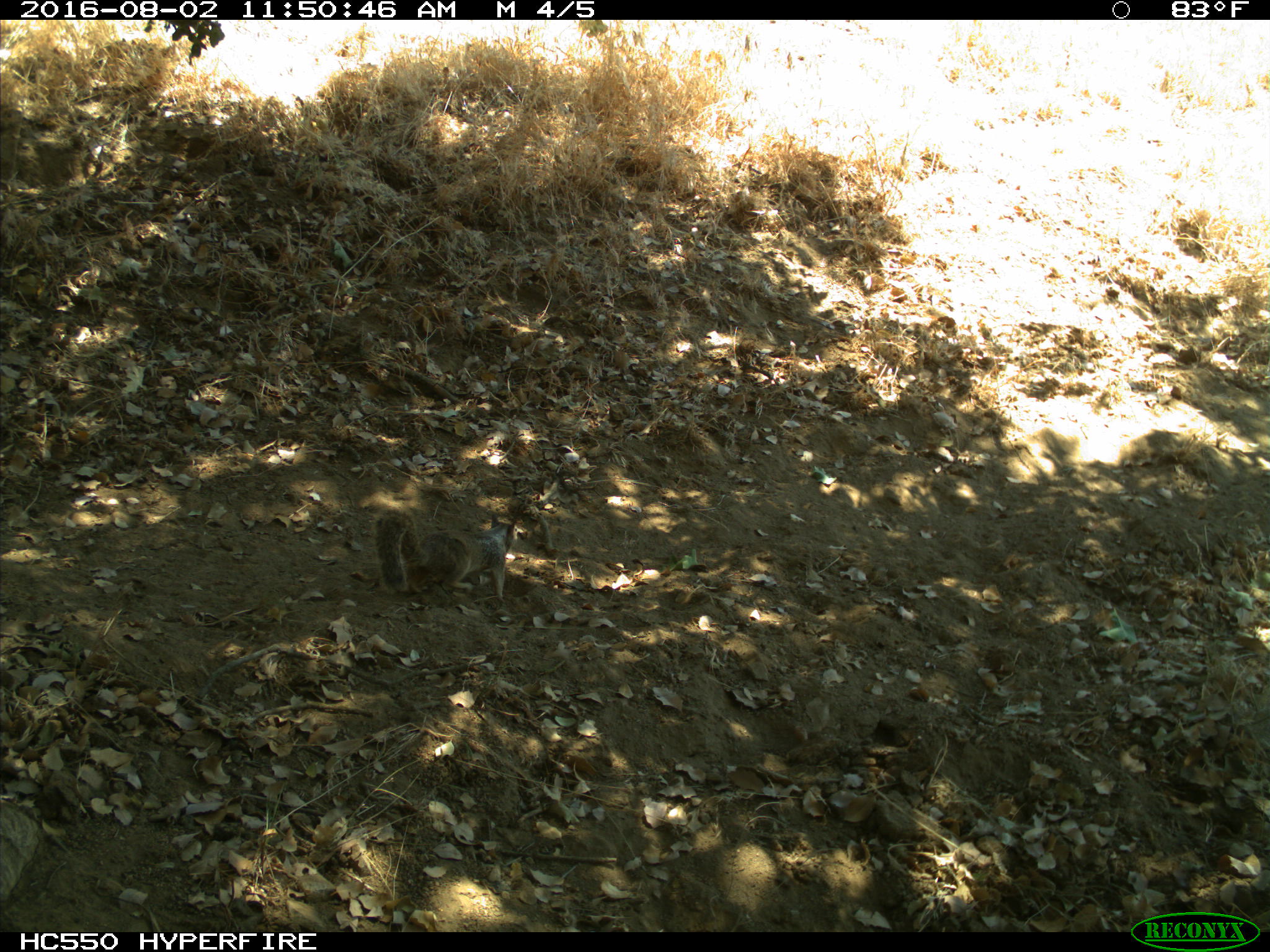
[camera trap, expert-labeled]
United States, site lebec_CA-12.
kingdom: Animalia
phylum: Chordata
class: Mammalia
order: Rodentia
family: Sciuridae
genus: Otospermophilus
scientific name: Otospermophilus beecheyi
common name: california ground squirrel